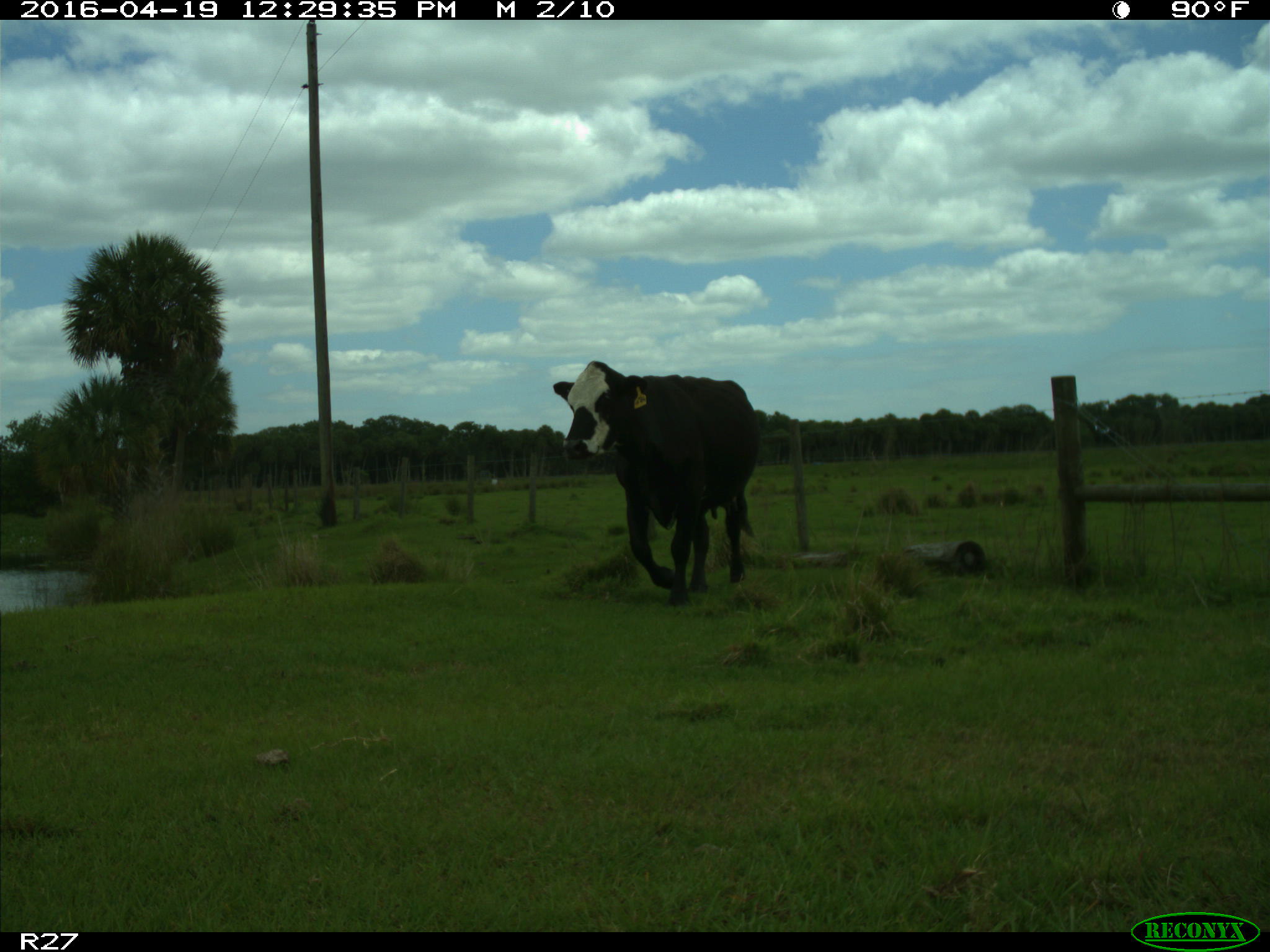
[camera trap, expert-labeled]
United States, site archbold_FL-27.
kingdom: Animalia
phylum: Chordata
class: Mammalia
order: Artiodactyla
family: Bovidae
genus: Bos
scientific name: Bos taurus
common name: domestic cow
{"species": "Bos taurus (domestic cow)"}